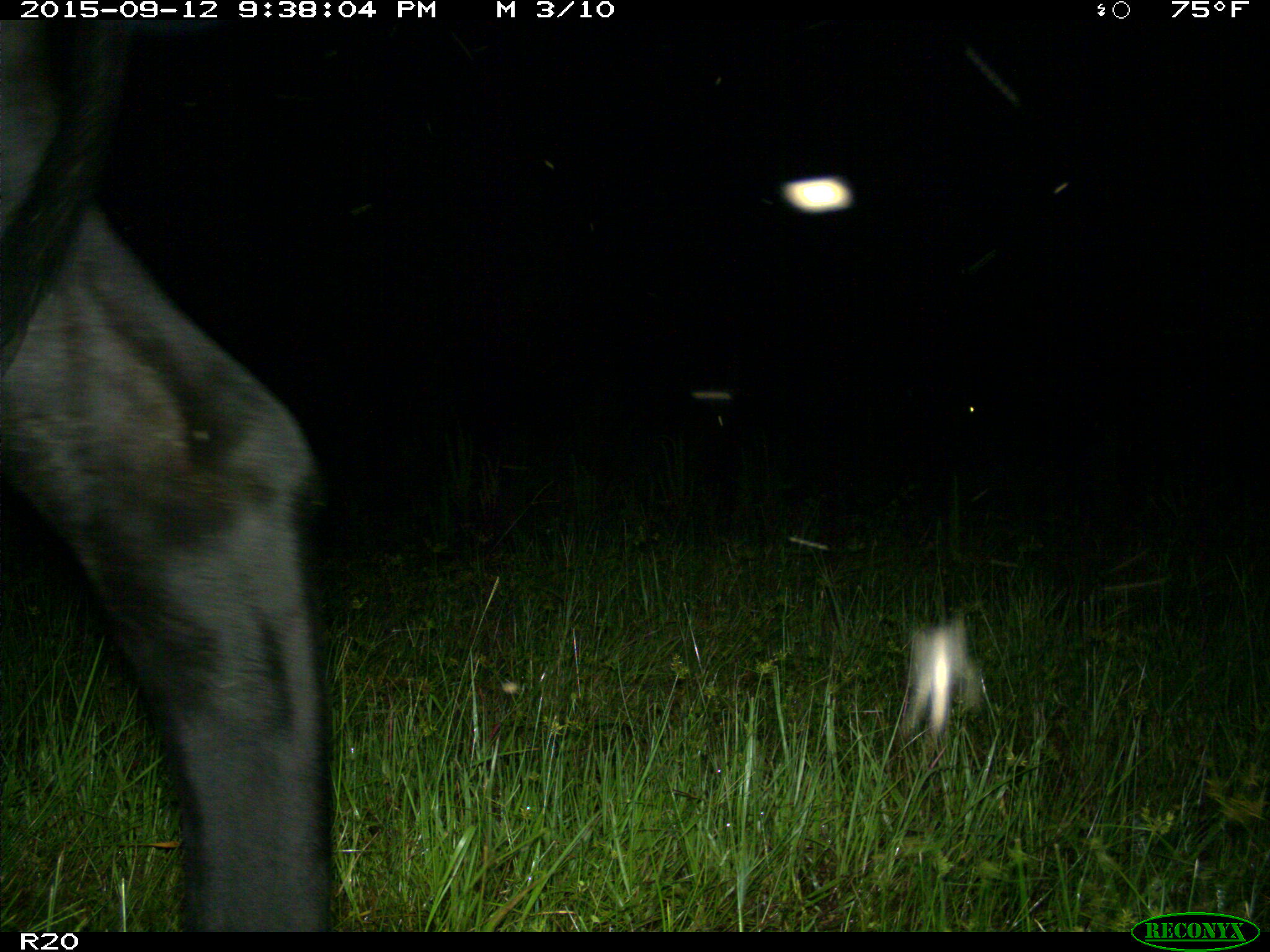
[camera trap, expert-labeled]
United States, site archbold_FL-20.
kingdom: Animalia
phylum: Chordata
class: Mammalia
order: Artiodactyla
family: Bovidae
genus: Bos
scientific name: Bos taurus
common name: domestic cow